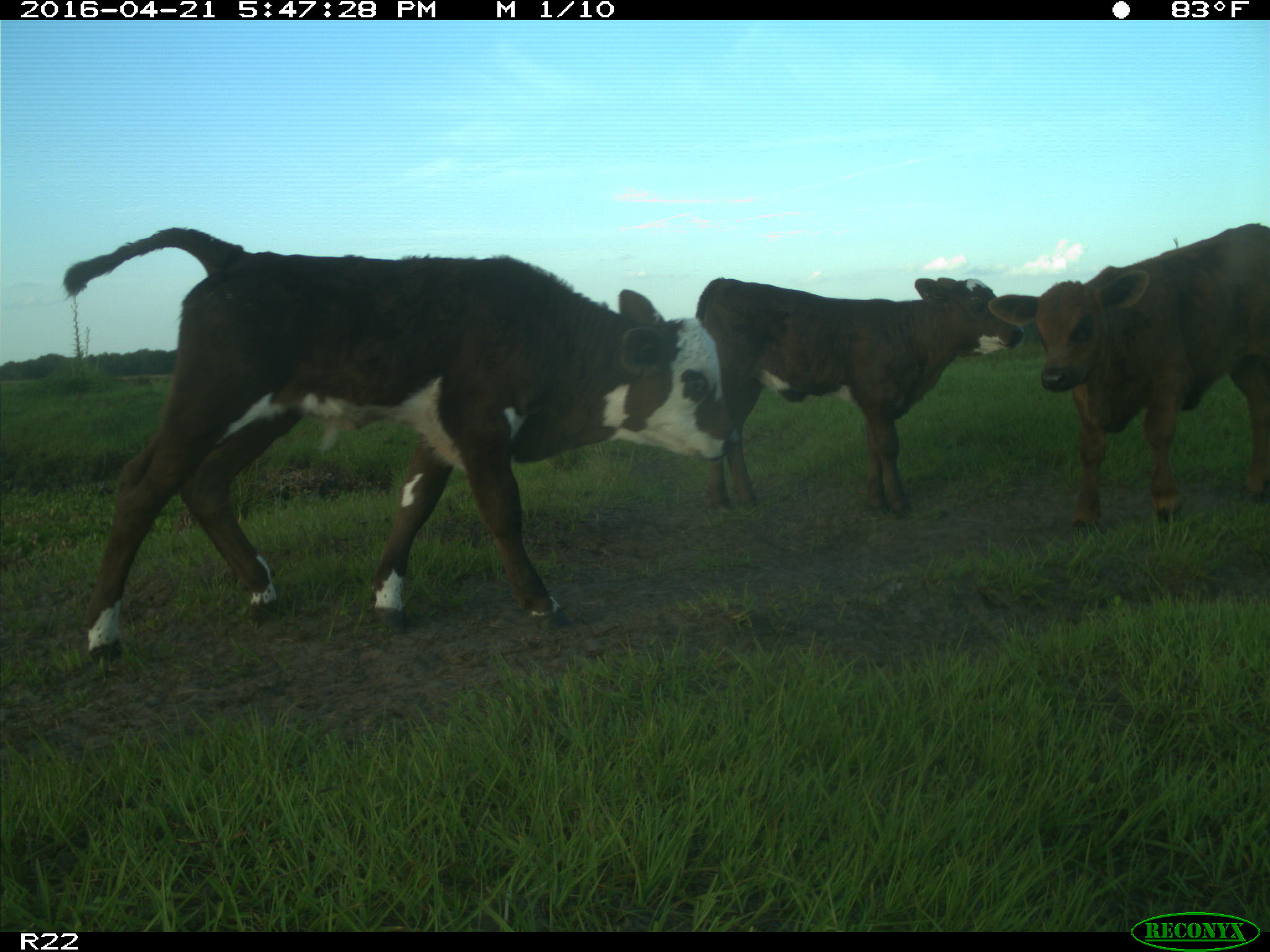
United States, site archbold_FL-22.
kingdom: Animalia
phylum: Chordata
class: Mammalia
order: Artiodactyla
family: Bovidae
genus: Bos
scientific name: Bos taurus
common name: domestic cow